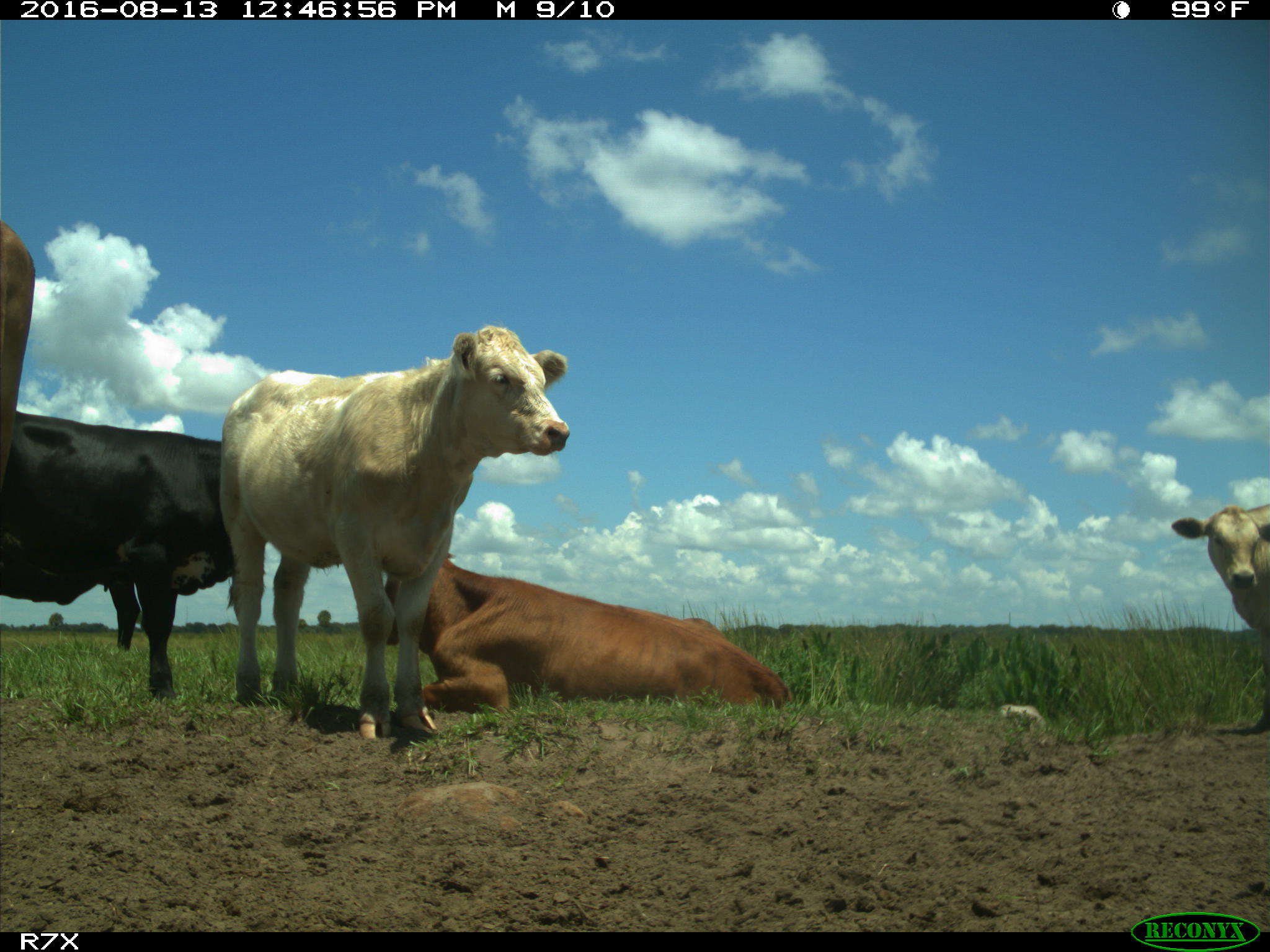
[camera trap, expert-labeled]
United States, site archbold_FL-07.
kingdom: Animalia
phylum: Chordata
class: Mammalia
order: Artiodactyla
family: Bovidae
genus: Bos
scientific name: Bos taurus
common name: domestic cow